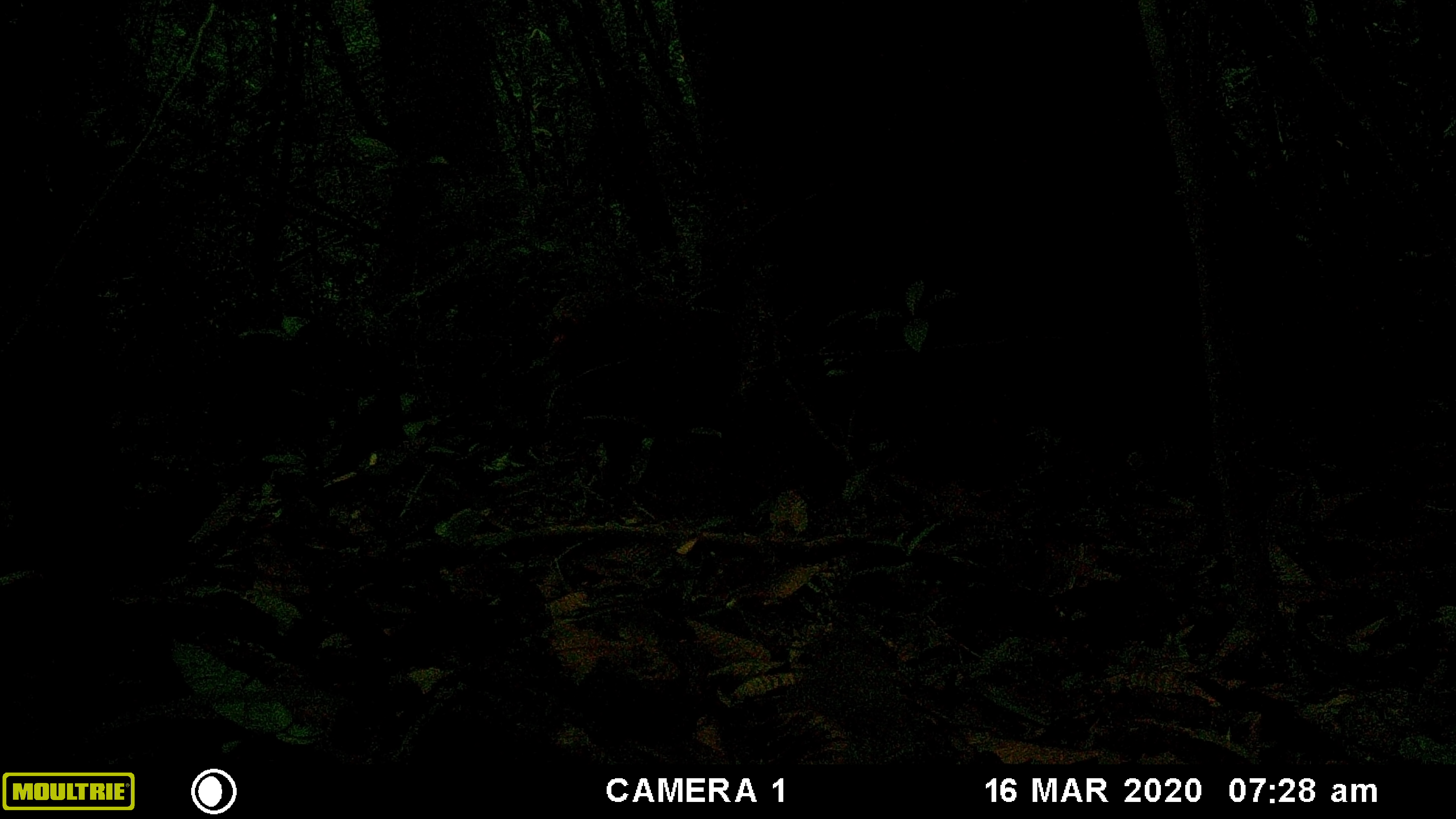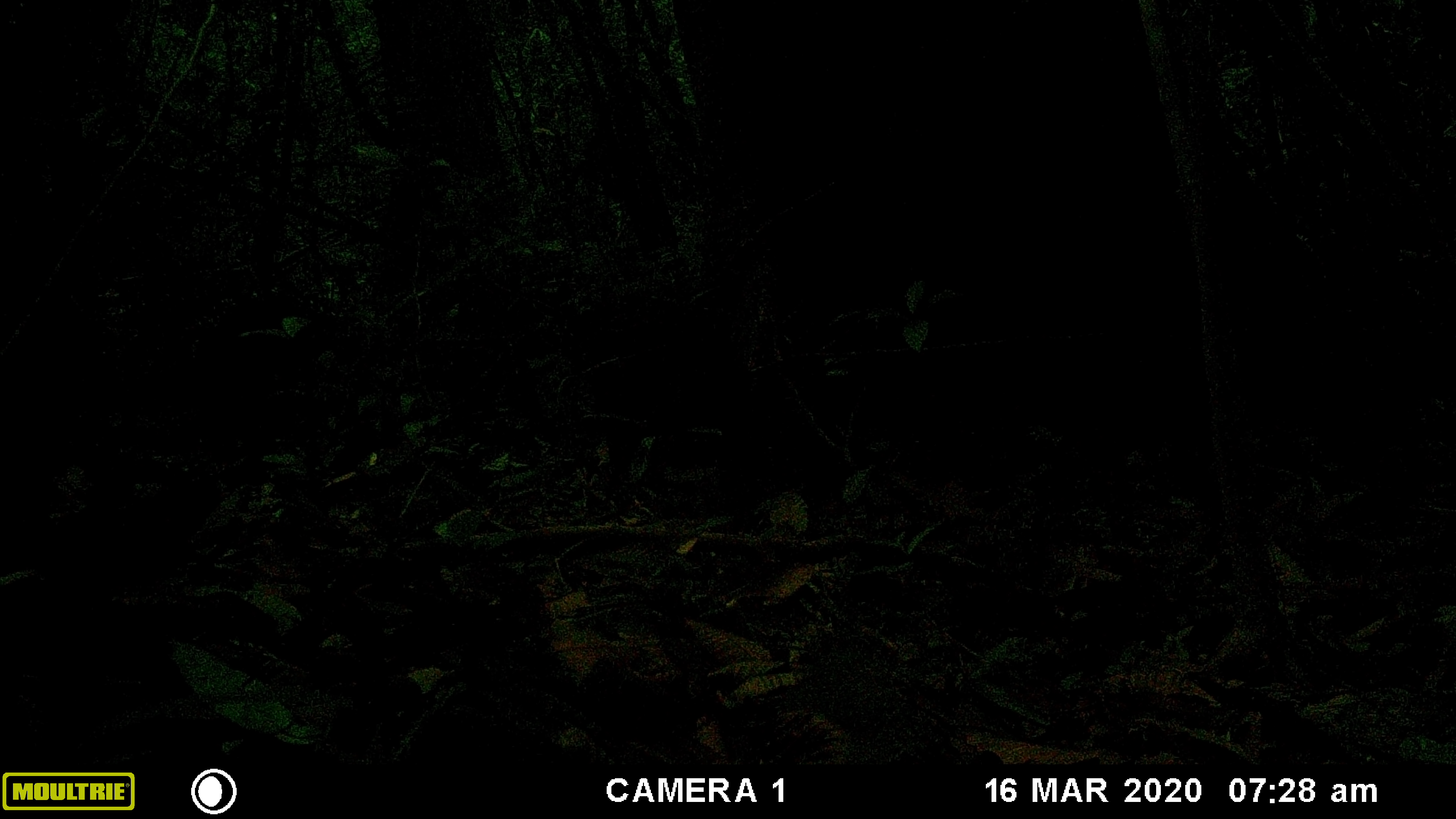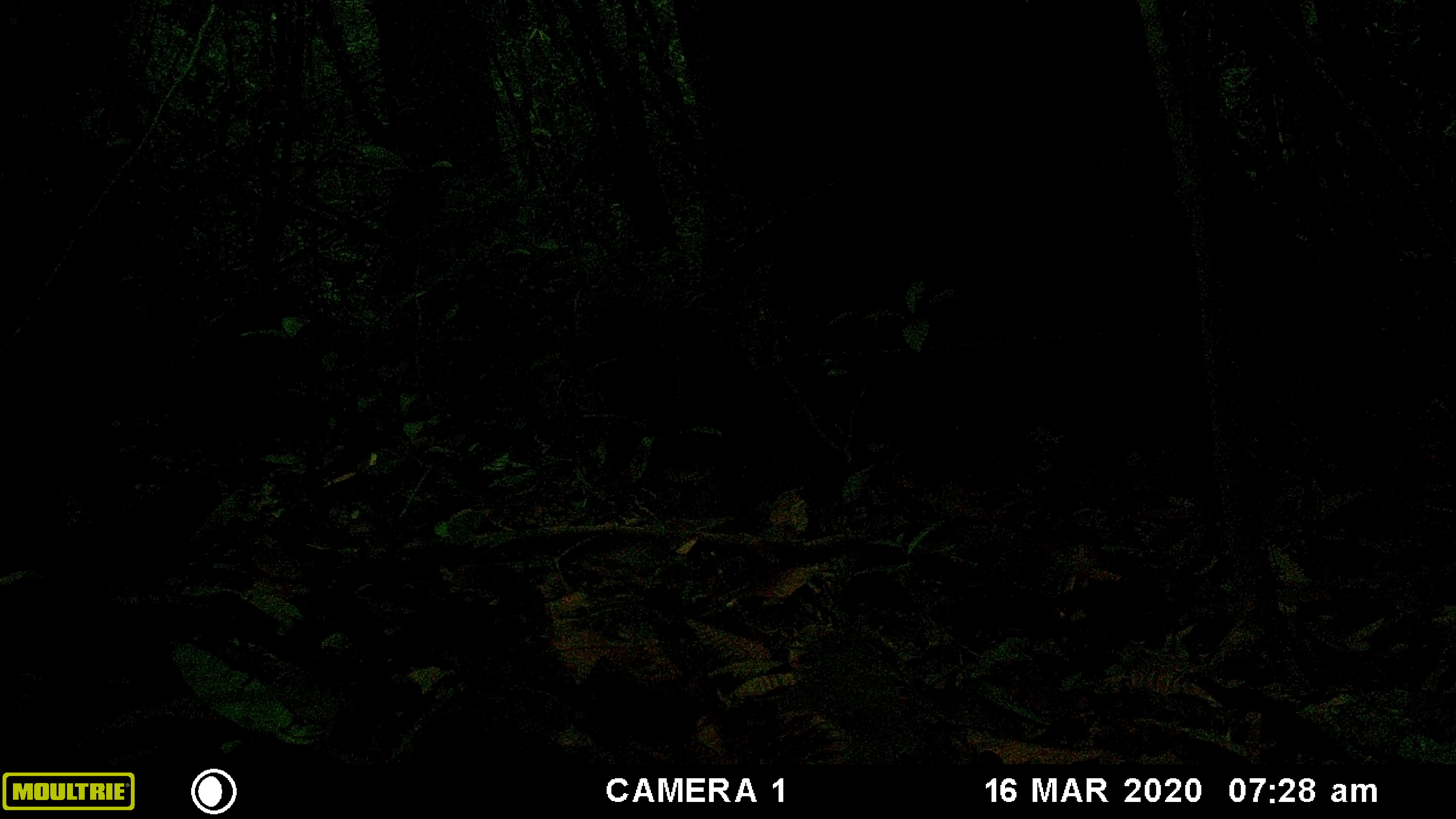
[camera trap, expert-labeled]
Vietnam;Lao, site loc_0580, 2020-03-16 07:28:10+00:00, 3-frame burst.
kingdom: Animalia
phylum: Chordata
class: Mammalia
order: Primates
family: Cercopithecidae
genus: Macaca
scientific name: Macaca arctoides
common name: stump-tailed macaque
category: stump tailed macaque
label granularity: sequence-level